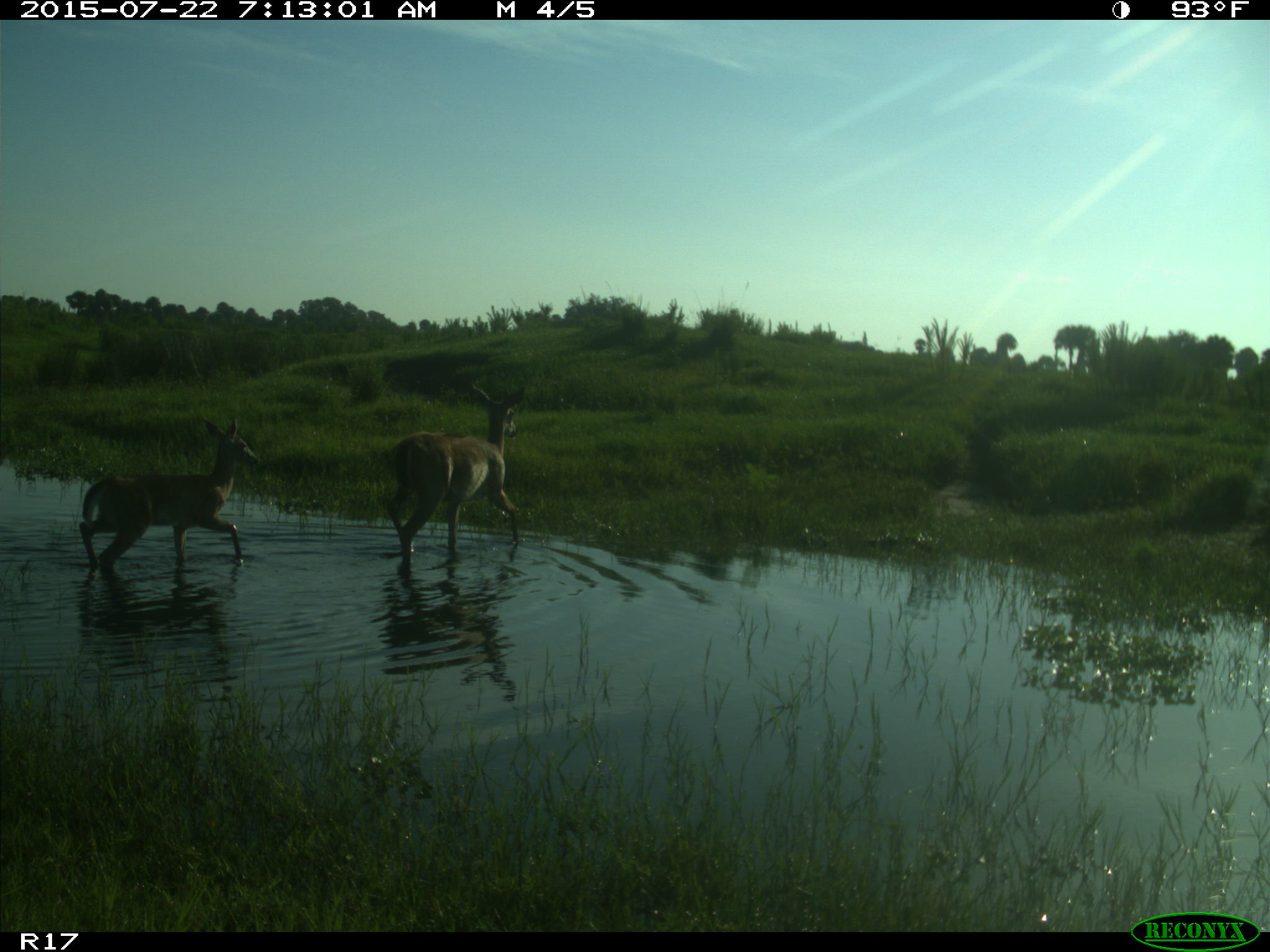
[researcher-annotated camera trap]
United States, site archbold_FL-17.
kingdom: Animalia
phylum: Chordata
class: Mammalia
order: Artiodactyla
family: Cervidae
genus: Odocoileus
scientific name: Odocoileus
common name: deer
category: unidentified deer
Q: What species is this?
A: Unidentified deer (deer) (Odocoileus).